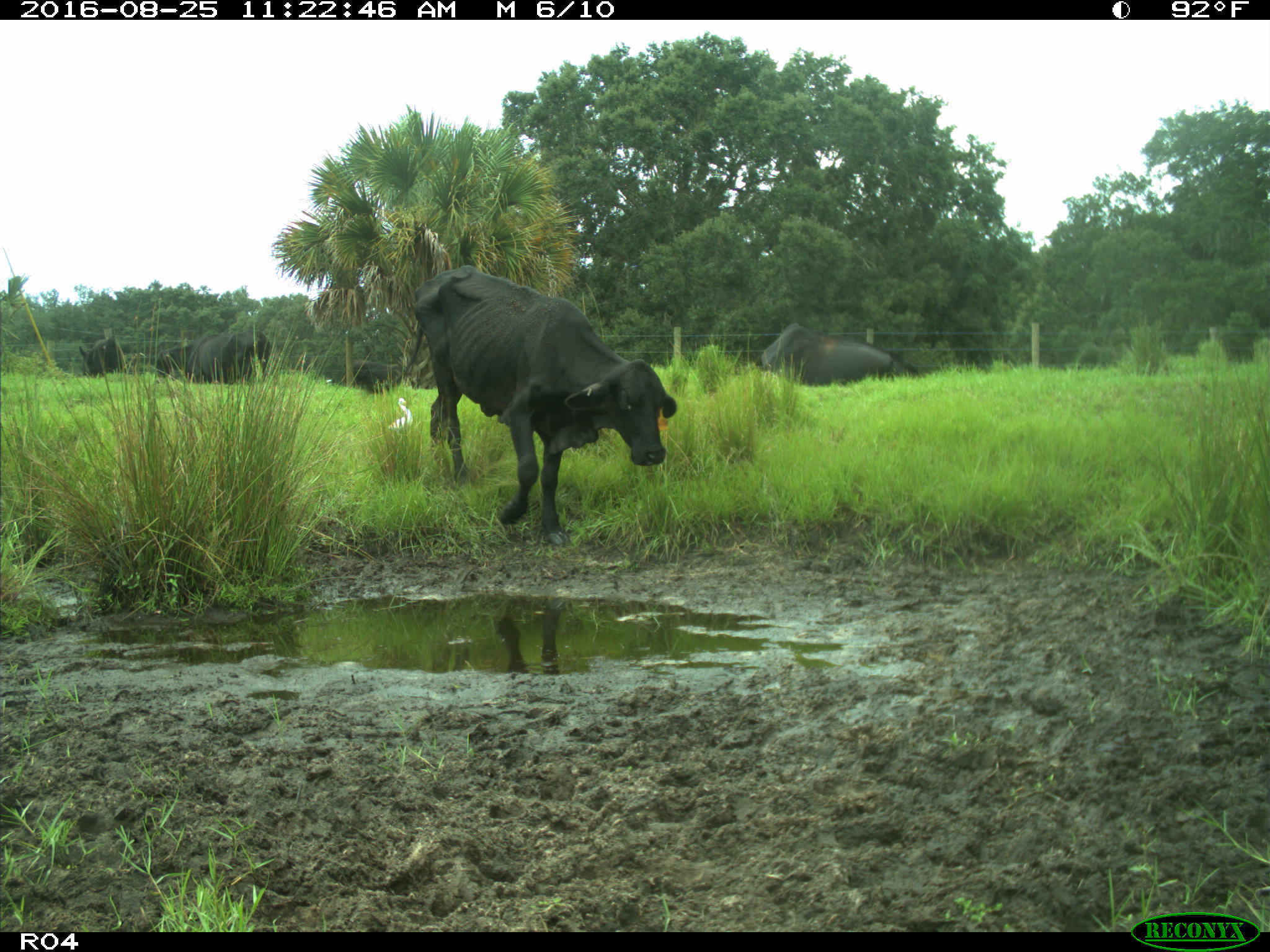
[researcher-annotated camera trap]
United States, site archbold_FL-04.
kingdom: Animalia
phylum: Chordata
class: Mammalia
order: Artiodactyla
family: Bovidae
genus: Bos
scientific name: Bos taurus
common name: domestic cow